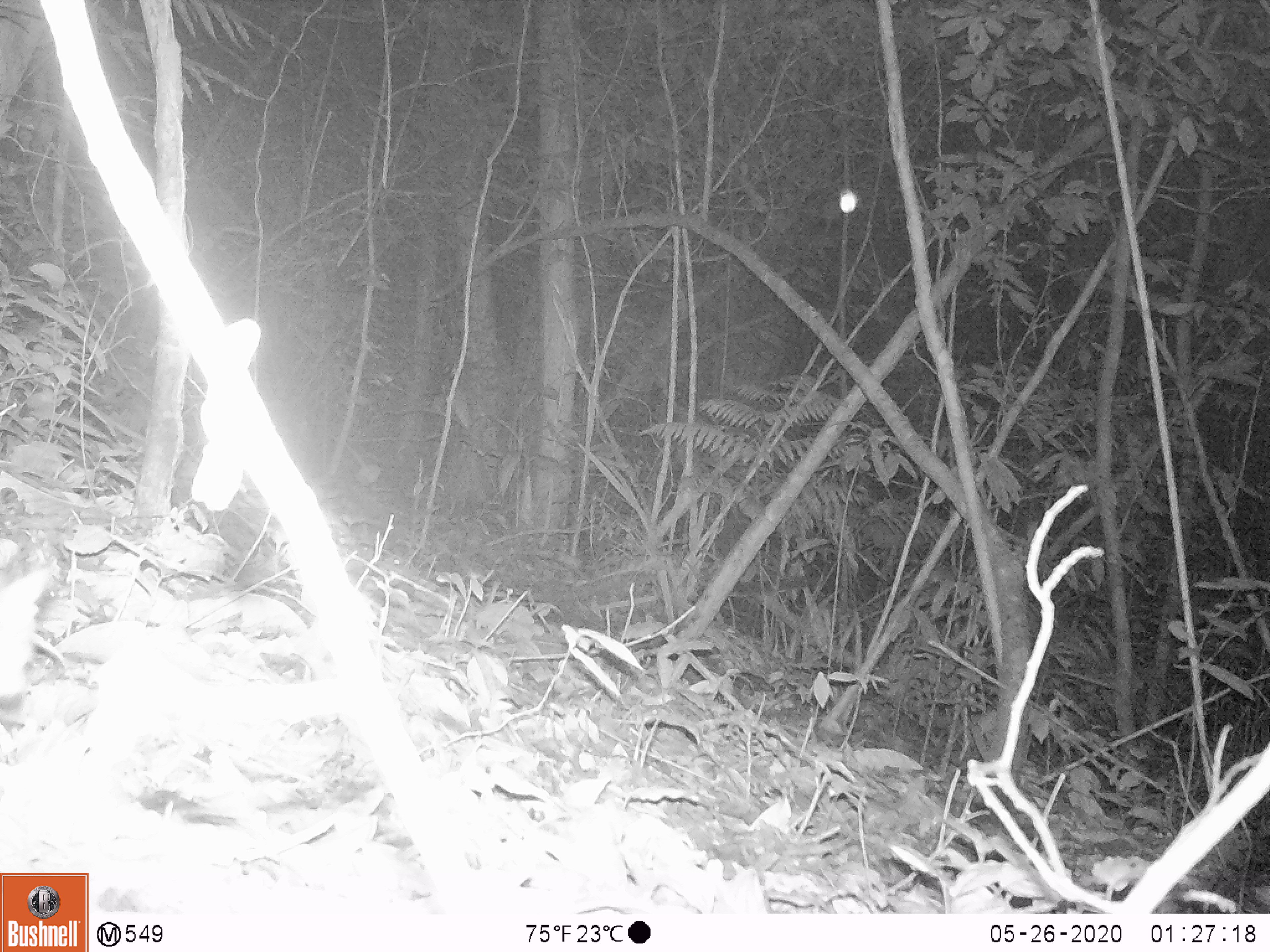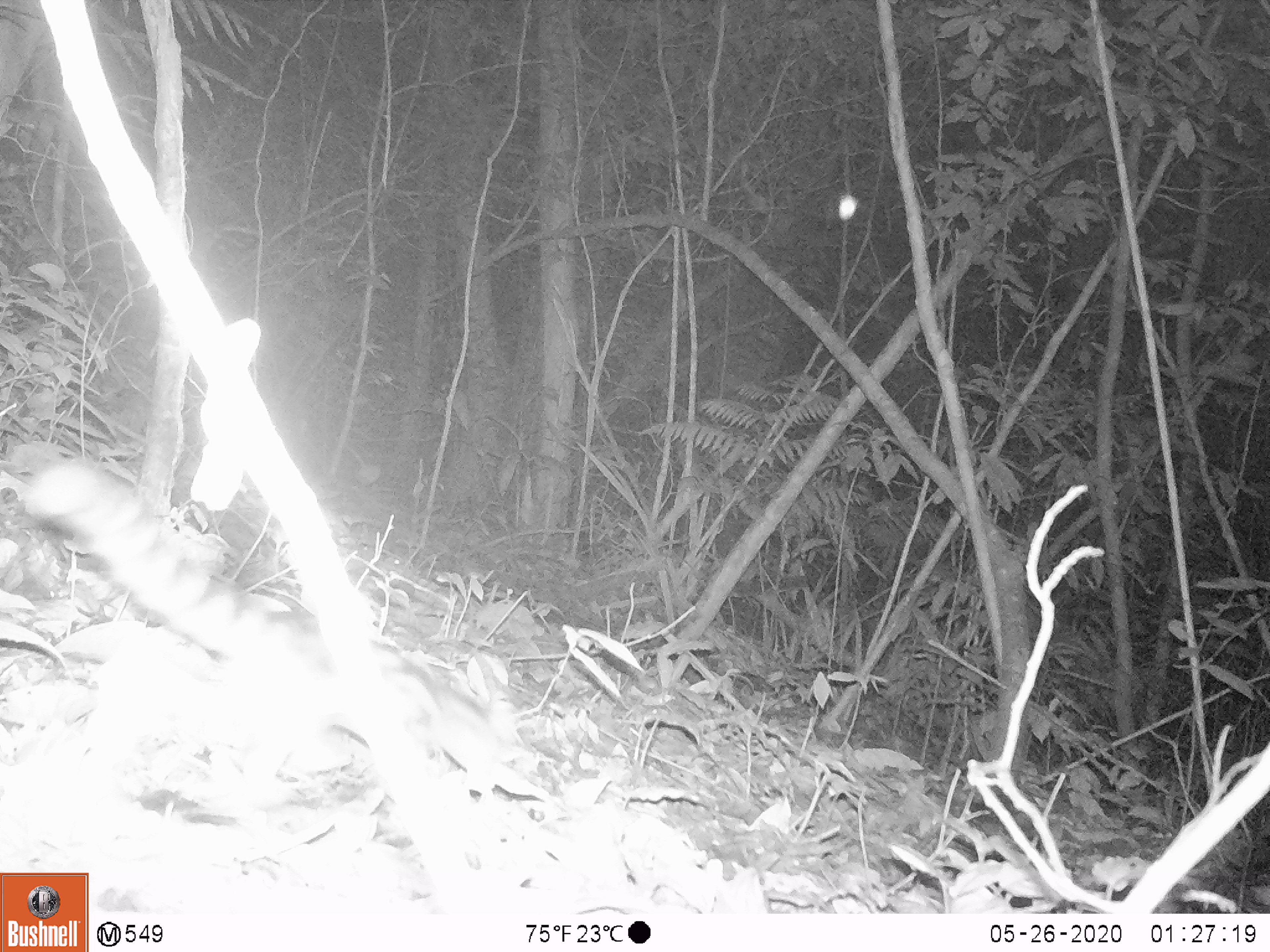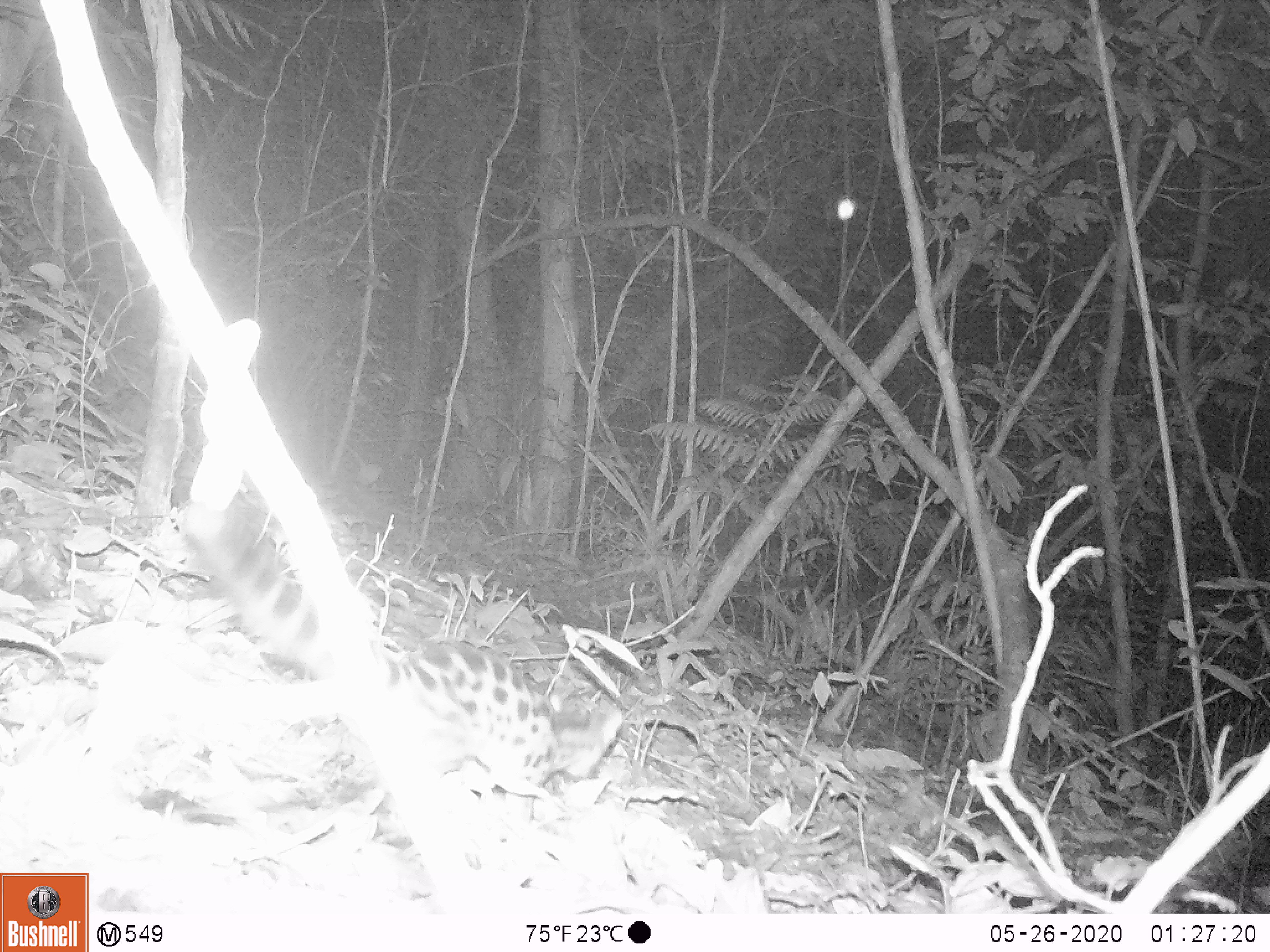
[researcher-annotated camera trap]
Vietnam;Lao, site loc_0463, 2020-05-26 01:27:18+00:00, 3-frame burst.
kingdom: Animalia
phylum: Chordata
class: Mammalia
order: Carnivora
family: Prionodontidae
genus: Prionodon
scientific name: Prionodon pardicolor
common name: spotted linsang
Spotted linsang (Prionodon pardicolor). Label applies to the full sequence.